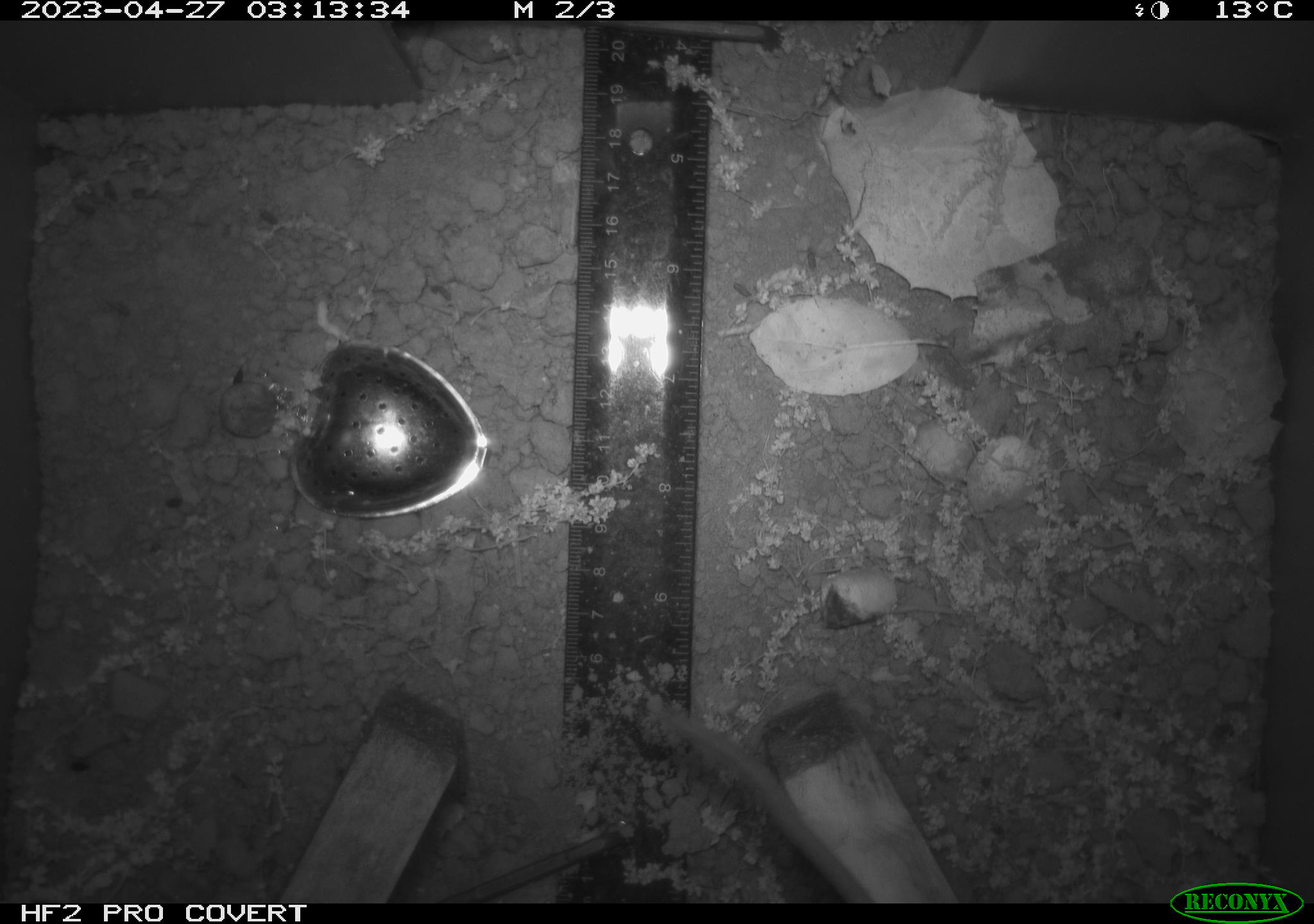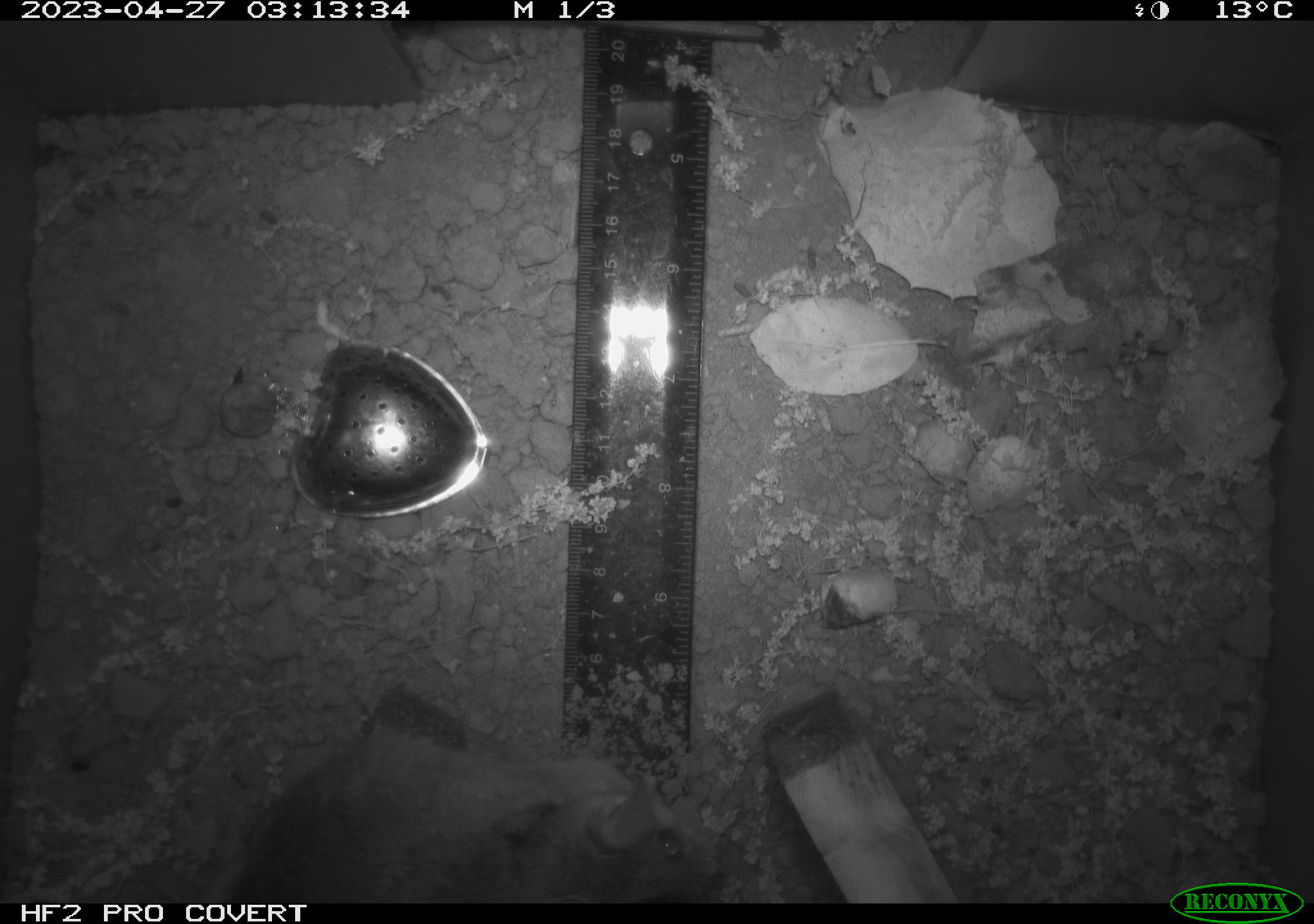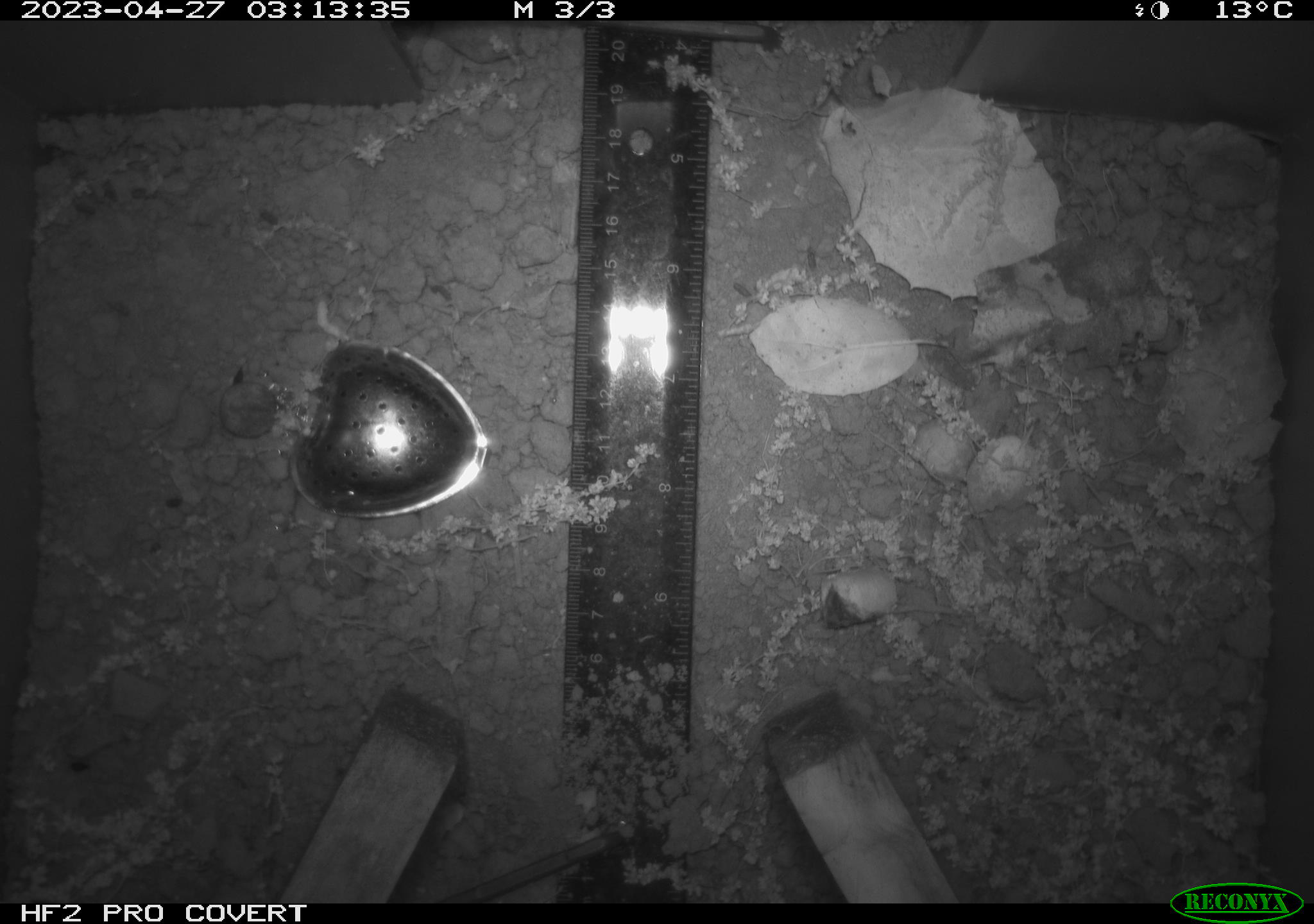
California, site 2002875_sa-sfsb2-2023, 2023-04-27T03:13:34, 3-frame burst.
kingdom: Animalia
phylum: Chordata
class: Mammalia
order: Rodentia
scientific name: Rodentia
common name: mouse species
Mouse species (Rodentia).